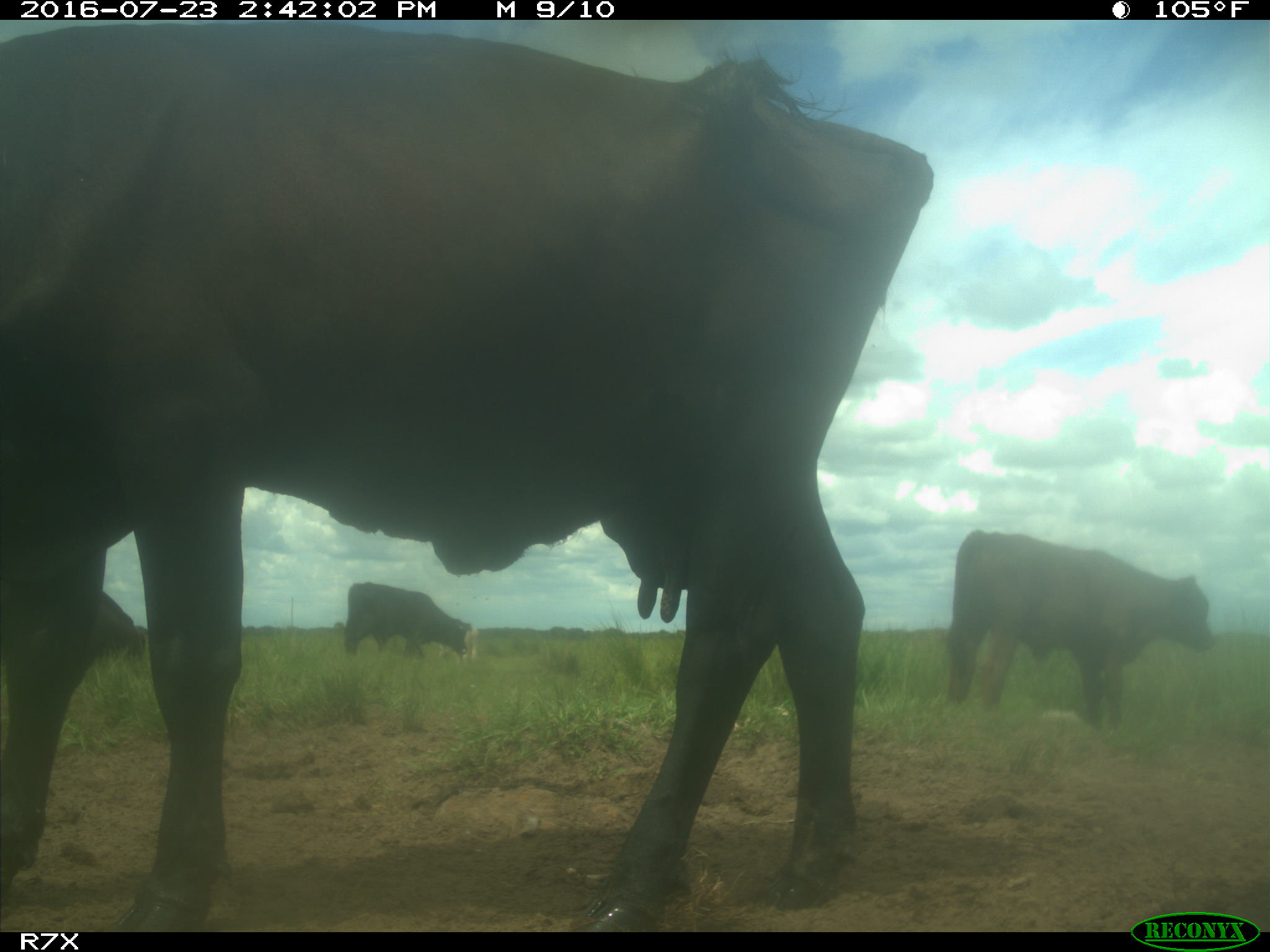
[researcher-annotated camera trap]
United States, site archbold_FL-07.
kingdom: Animalia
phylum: Chordata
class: Mammalia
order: Artiodactyla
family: Bovidae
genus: Bos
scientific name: Bos taurus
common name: domestic cow